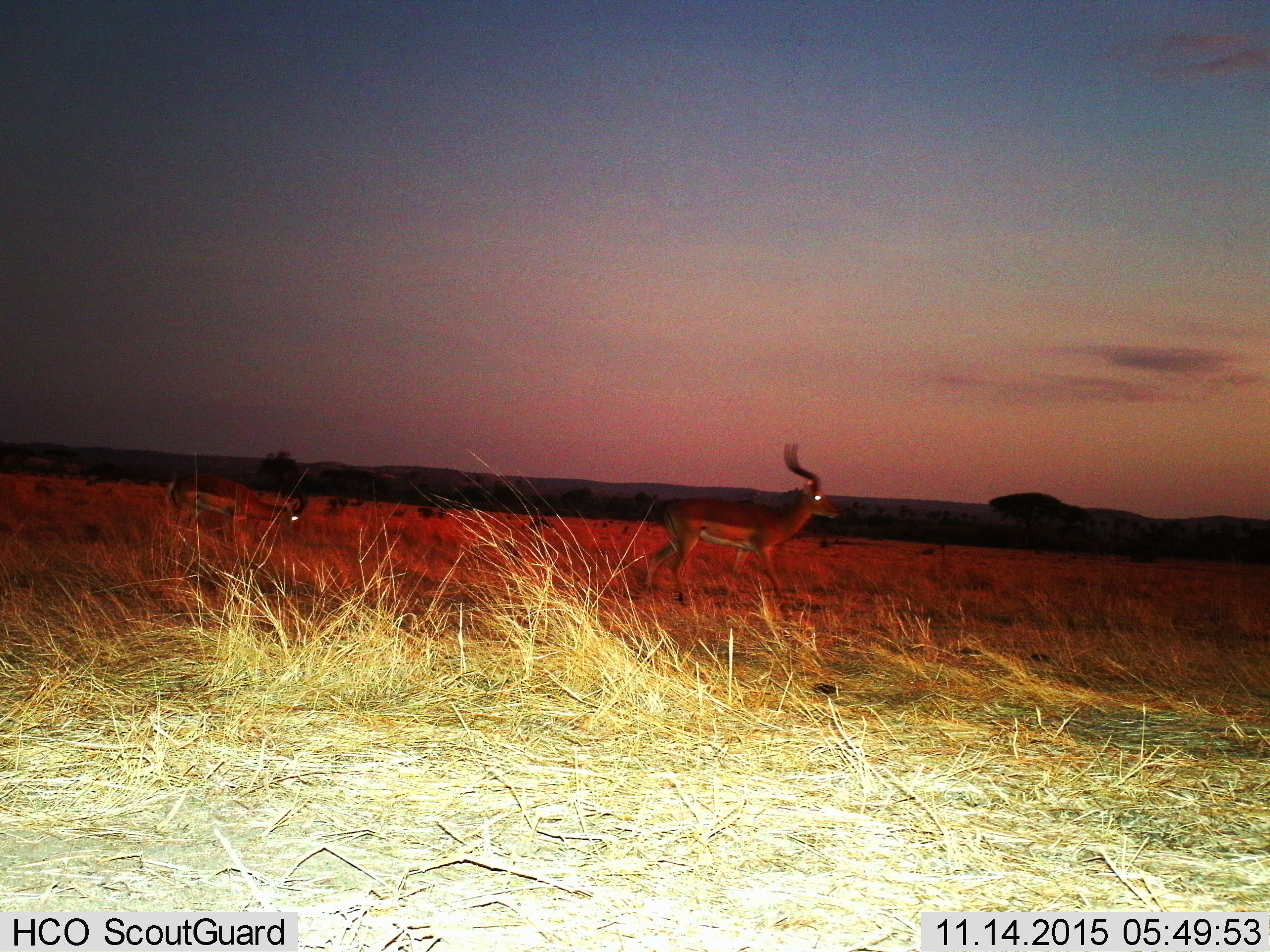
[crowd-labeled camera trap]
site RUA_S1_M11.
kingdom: Animalia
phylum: Chordata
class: Mammalia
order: Artiodactyla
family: Bovidae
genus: Aepyceros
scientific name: Aepyceros melampus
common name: impala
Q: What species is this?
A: Impala (Aepyceros melampus).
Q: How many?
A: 2.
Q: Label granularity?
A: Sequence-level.